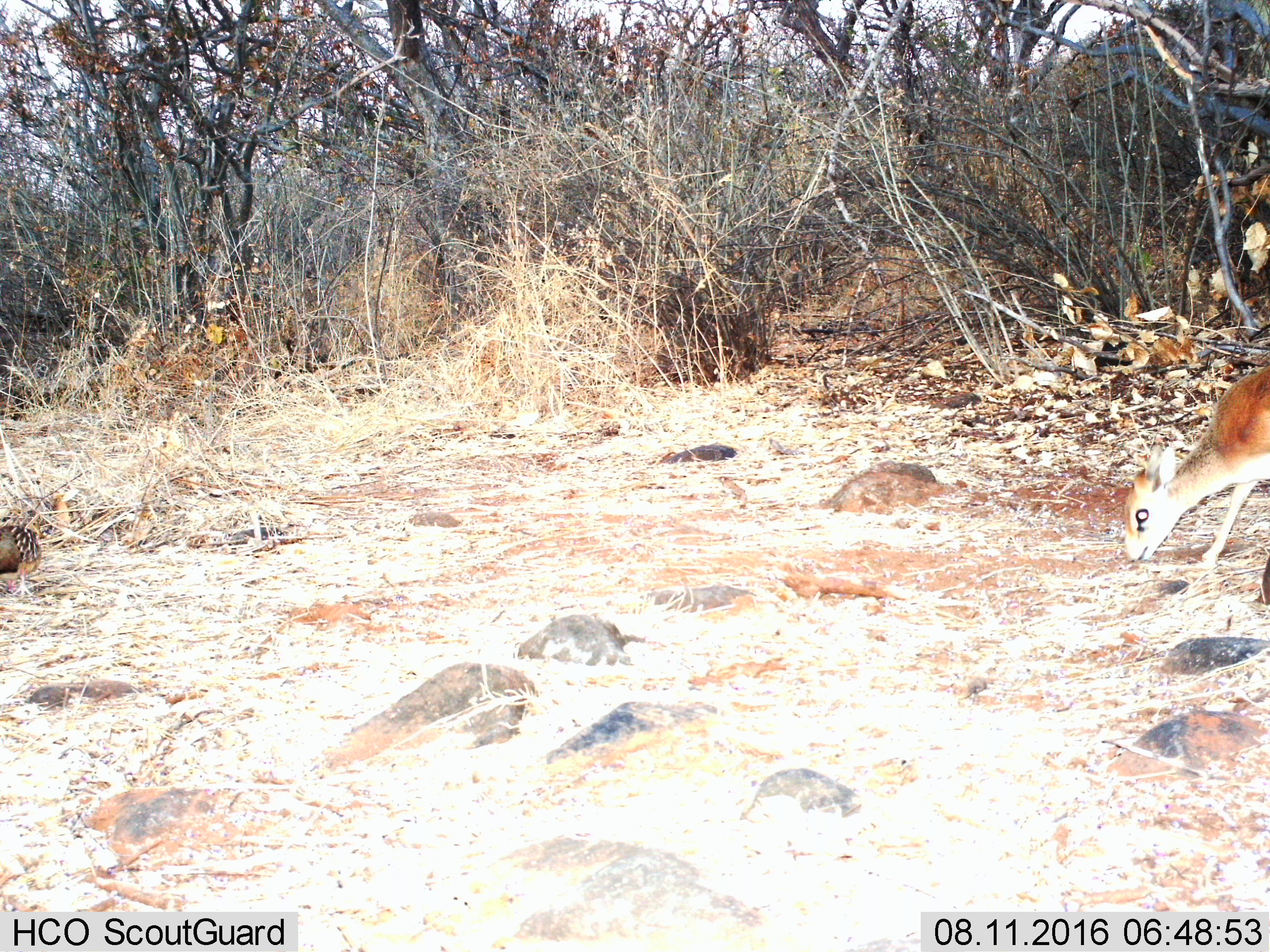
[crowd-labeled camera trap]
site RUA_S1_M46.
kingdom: Animalia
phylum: Chordata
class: Aves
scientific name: Aves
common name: bird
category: birdother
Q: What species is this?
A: Birdother (bird) (Aves).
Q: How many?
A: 1.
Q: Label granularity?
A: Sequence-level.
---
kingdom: Animalia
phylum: Chordata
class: Mammalia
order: Artiodactyla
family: Bovidae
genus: Madoqua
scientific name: Madoqua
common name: dik-dik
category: dikdik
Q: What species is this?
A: Dikdik (dik-dik) (Madoqua).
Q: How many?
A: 1.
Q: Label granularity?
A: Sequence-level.